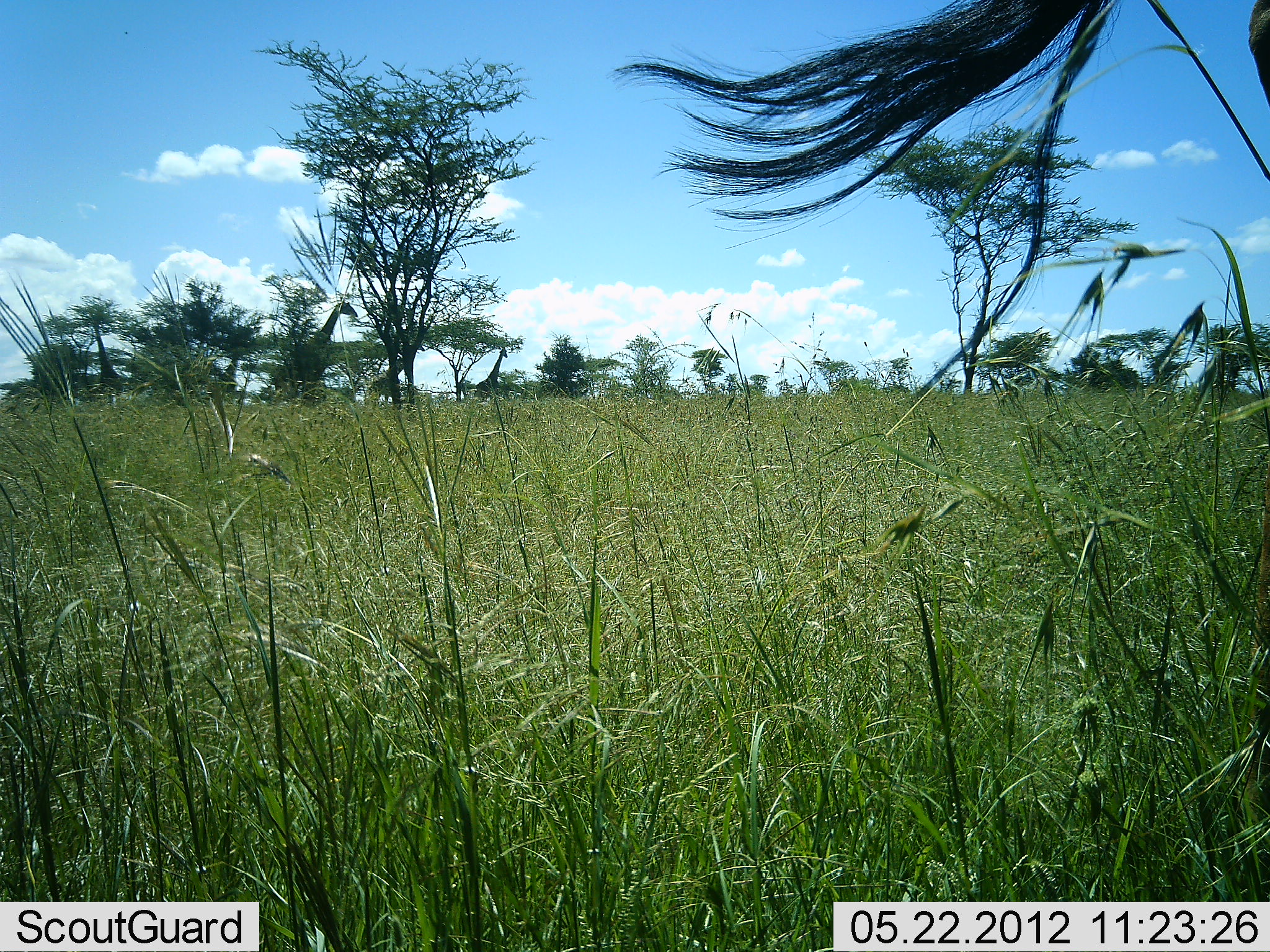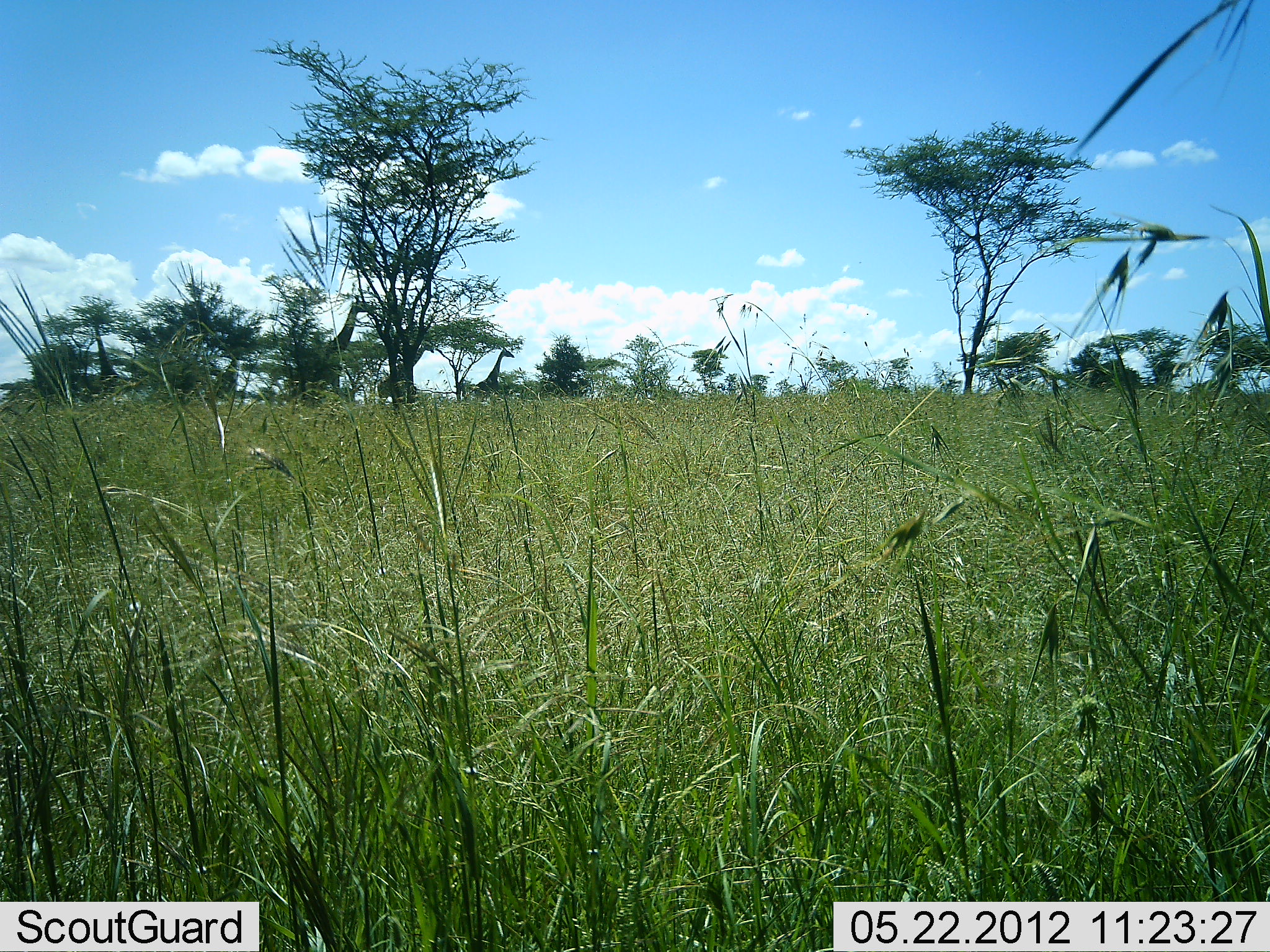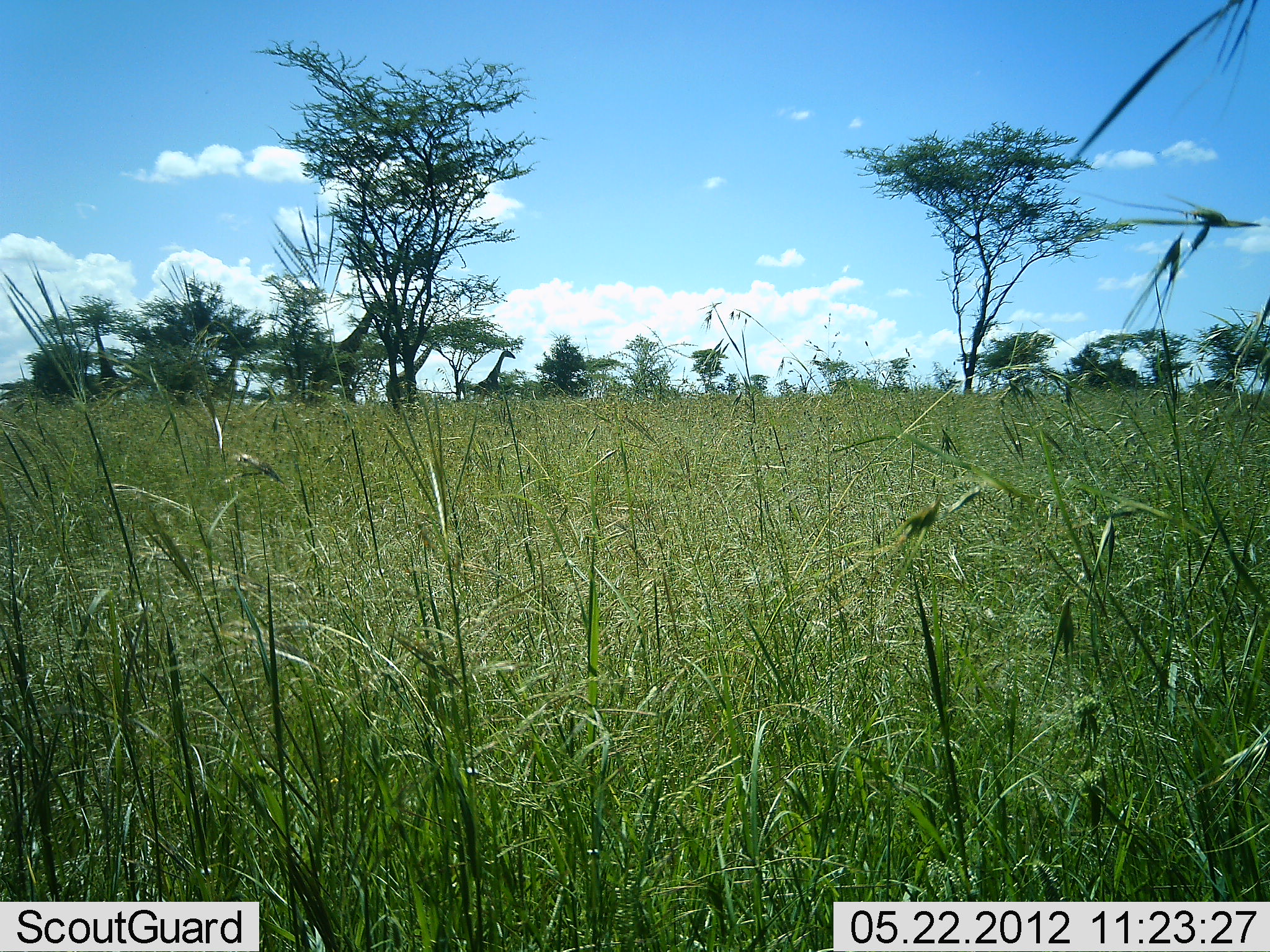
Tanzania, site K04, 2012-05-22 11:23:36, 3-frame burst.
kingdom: Animalia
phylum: Chordata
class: Mammalia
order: Artiodactyla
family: Giraffidae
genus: Giraffa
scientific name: Giraffa camelopardalis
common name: giraffe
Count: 3.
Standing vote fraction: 25%.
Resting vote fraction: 0%.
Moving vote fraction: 88%.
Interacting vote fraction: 0%.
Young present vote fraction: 0%.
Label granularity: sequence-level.